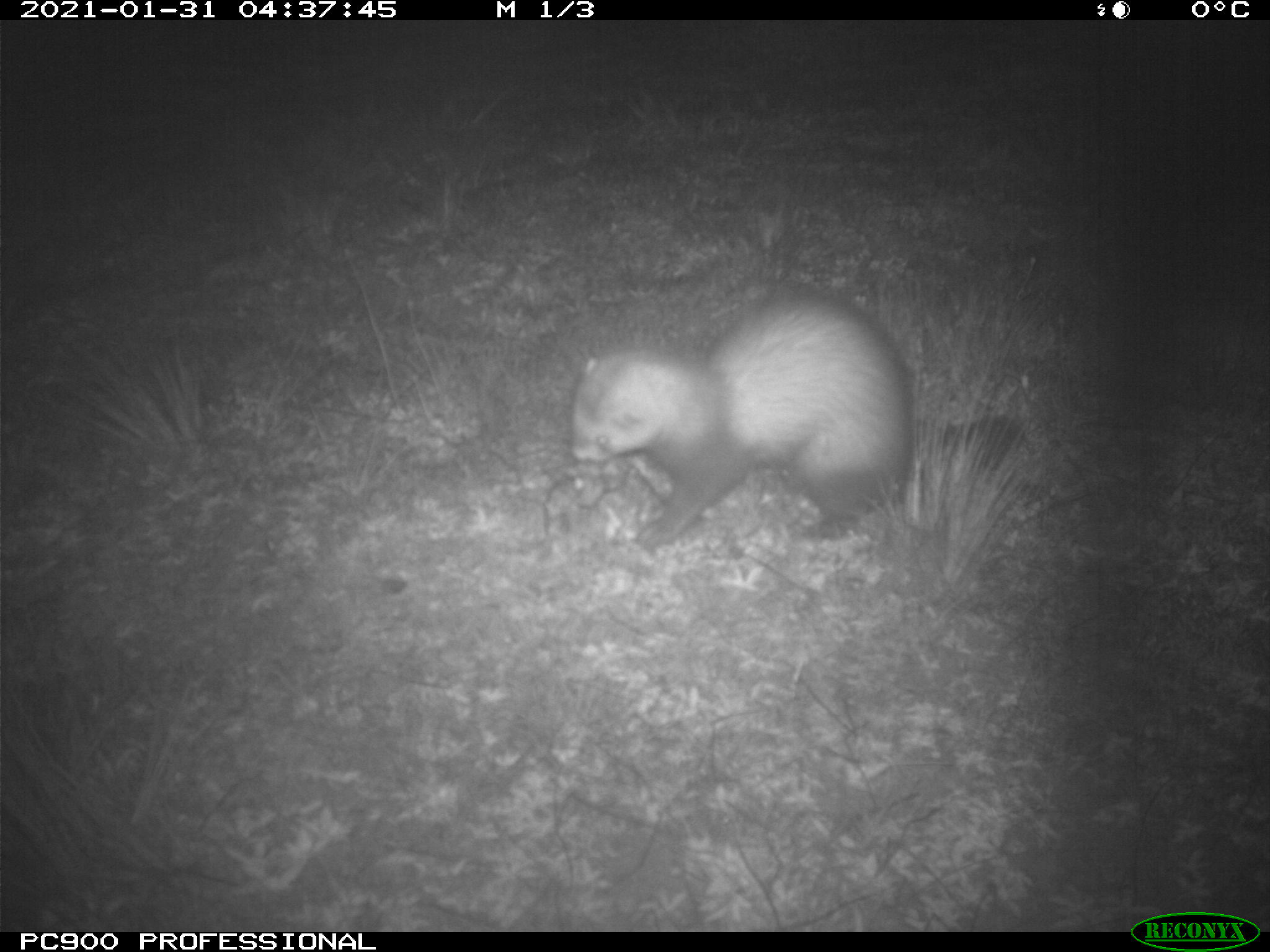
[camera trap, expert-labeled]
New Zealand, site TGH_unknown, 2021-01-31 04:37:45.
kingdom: Animalia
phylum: Chordata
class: Mammalia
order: Carnivora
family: Mustelidae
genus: Mustela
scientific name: Mustela furo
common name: ferret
Ferret (Mustela furo).